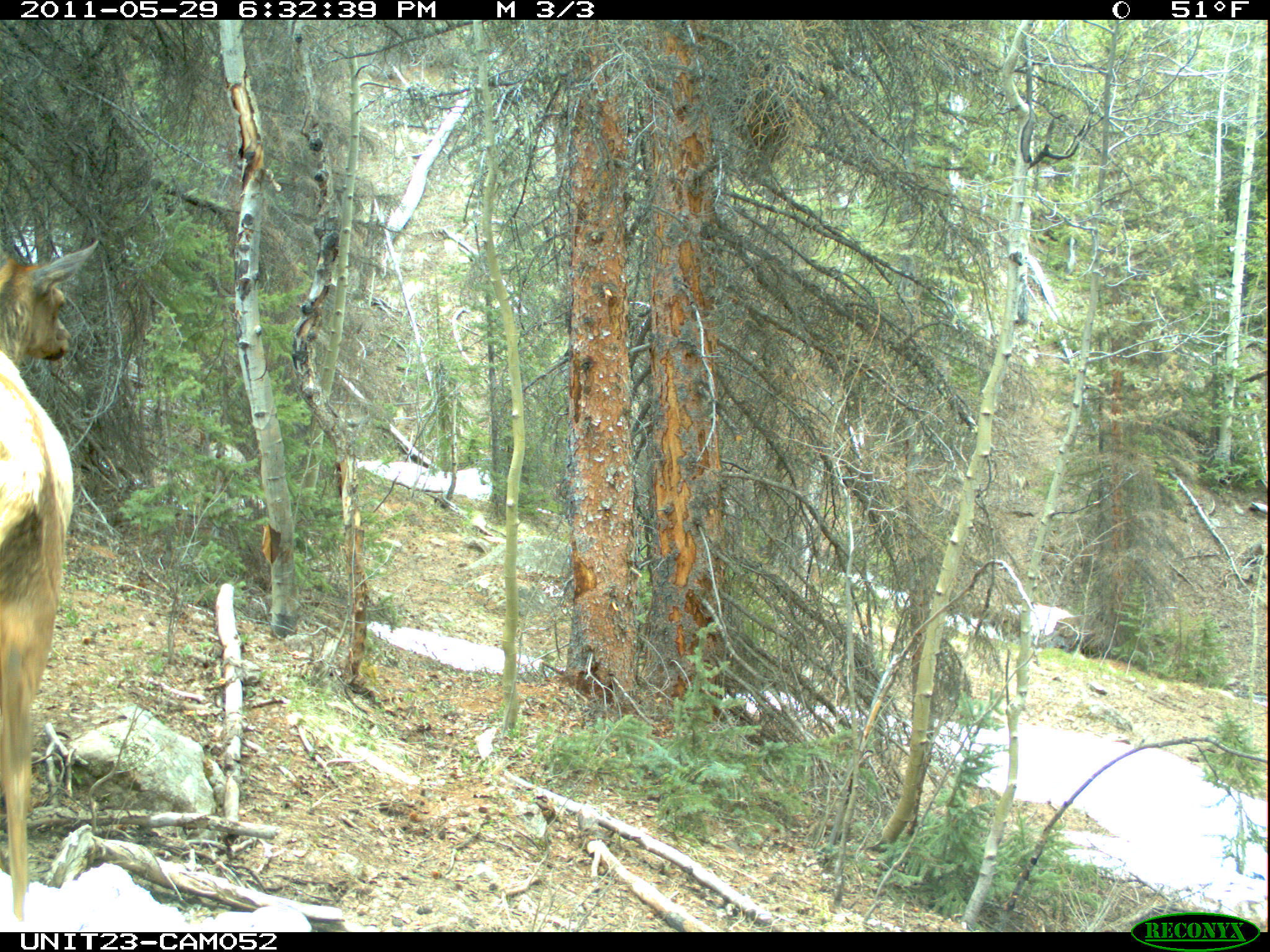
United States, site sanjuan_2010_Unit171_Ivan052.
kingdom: Animalia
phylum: Chordata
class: Mammalia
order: Artiodactyla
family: Cervidae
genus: Cervus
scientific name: Cervus elaphus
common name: red deer